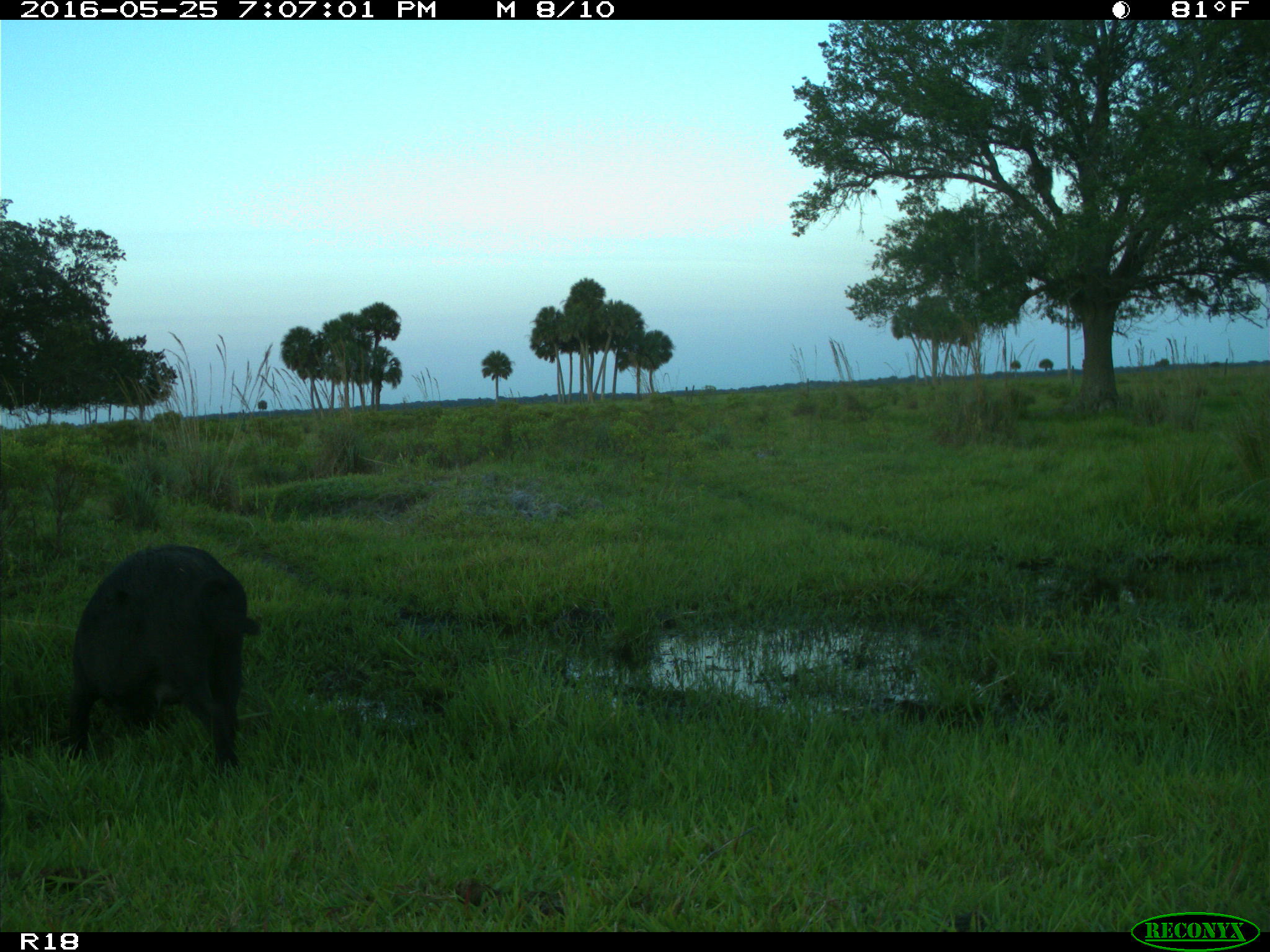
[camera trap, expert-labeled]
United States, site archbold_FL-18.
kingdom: Animalia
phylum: Chordata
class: Mammalia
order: Artiodactyla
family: Suidae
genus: Sus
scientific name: Sus scrofa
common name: wild boar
Sus scrofa (wild boar).